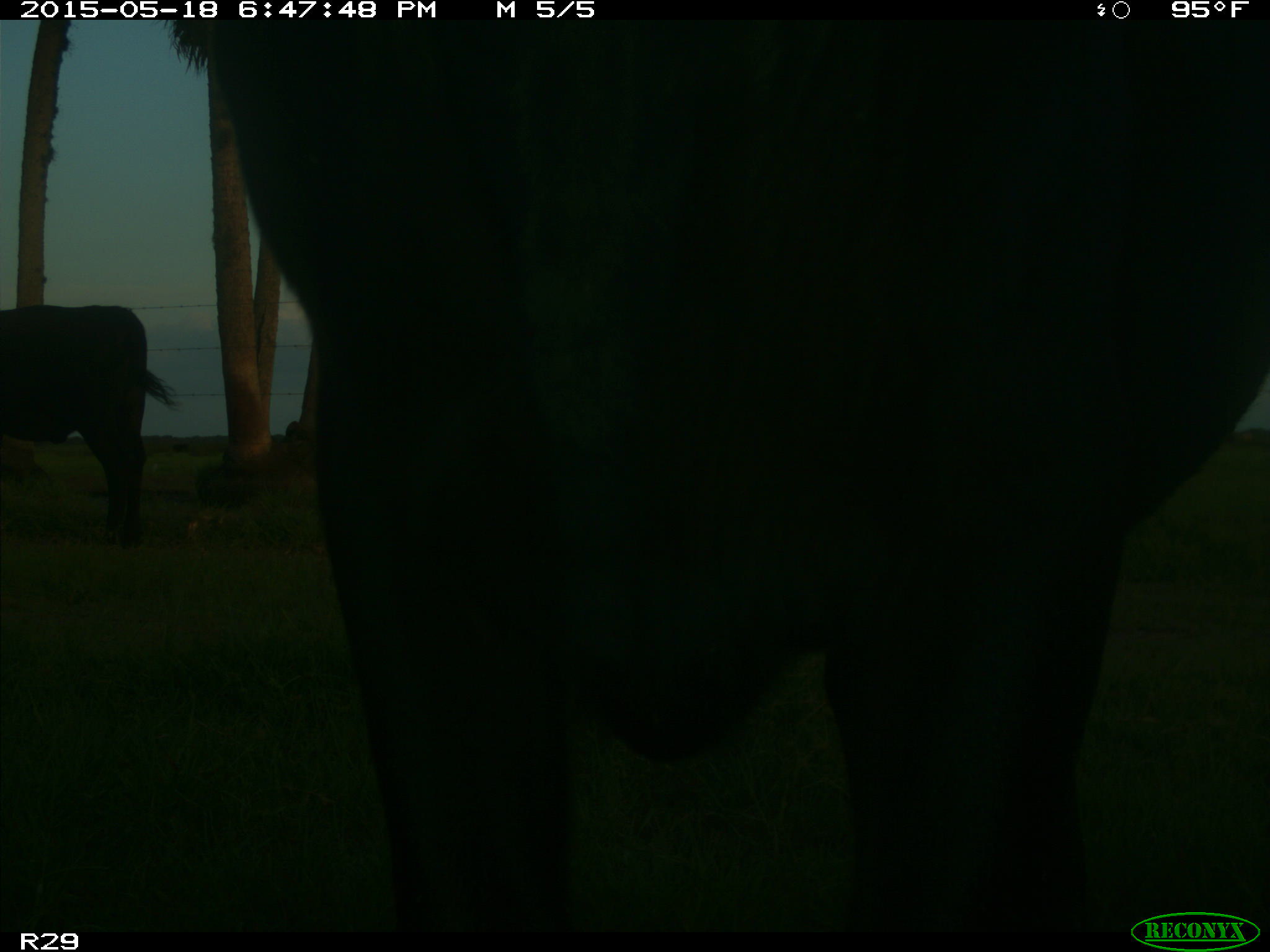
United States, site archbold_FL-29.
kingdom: Animalia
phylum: Chordata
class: Mammalia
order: Artiodactyla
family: Bovidae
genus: Bos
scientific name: Bos taurus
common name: domestic cow